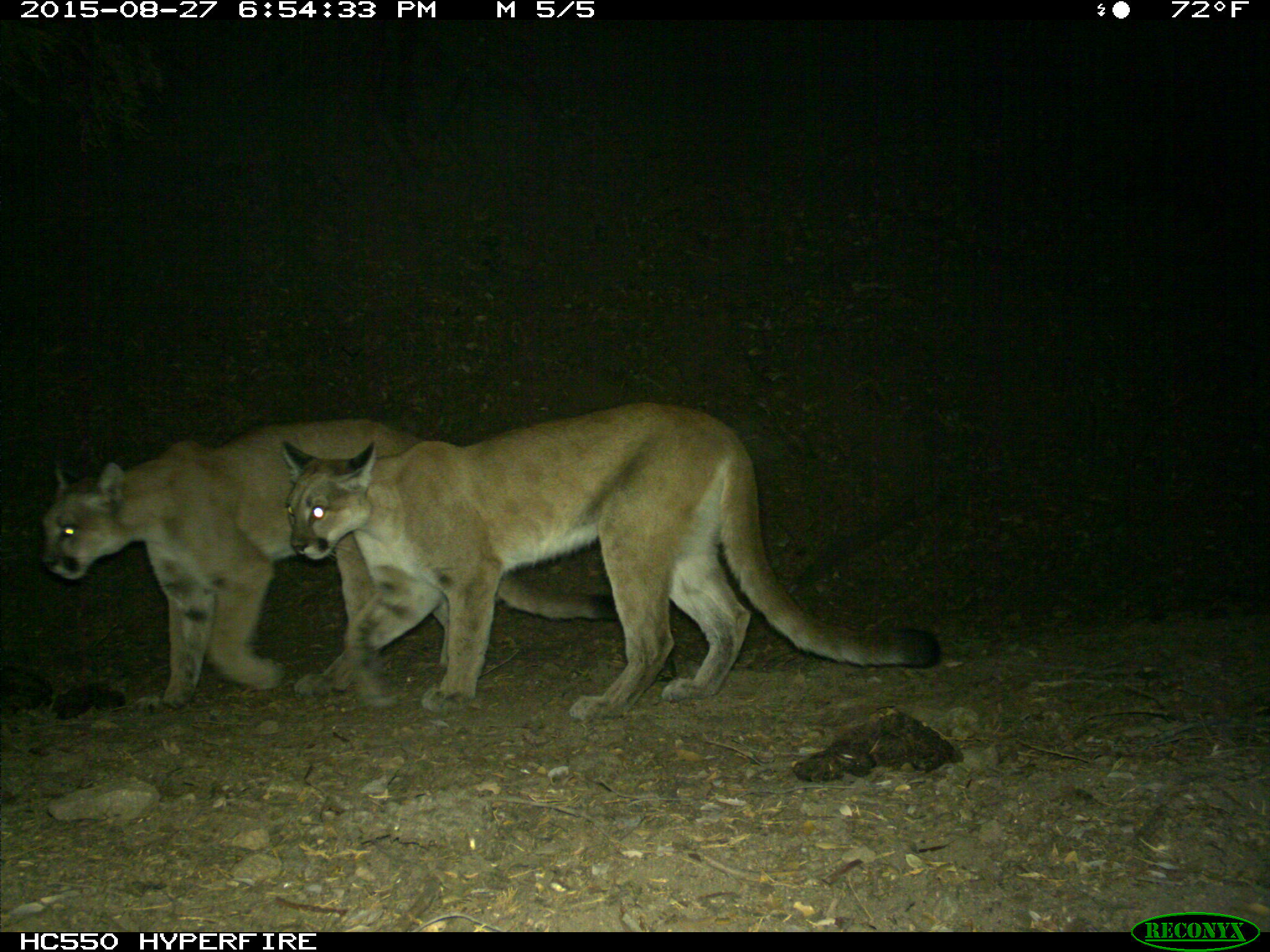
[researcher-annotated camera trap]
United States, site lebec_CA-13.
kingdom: Animalia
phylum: Chordata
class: Mammalia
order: Carnivora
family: Felidae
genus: Puma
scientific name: Puma concolor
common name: mountain lion